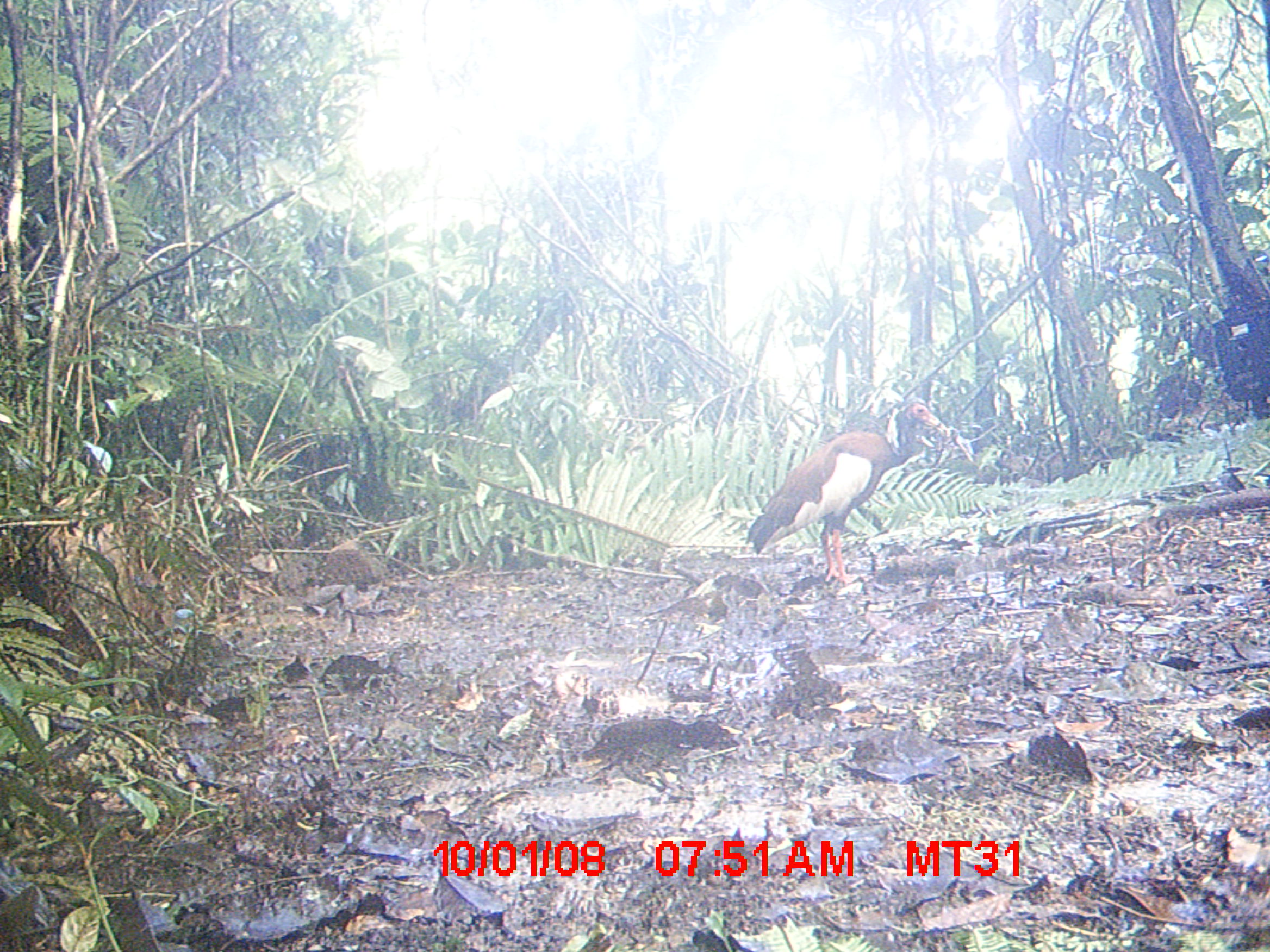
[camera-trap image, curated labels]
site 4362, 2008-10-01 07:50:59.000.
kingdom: Animalia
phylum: Chordata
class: Aves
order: Pelecaniformes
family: Threskiornithidae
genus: Lophotibis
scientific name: Lophotibis cristata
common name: madagascan ibis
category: lophotibis cristataa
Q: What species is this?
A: Lophotibis cristataa (madagascan ibis) (Lophotibis cristata).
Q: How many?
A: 2.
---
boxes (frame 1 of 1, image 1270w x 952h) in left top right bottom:
lophotibis cristataa: 739 400 950 585